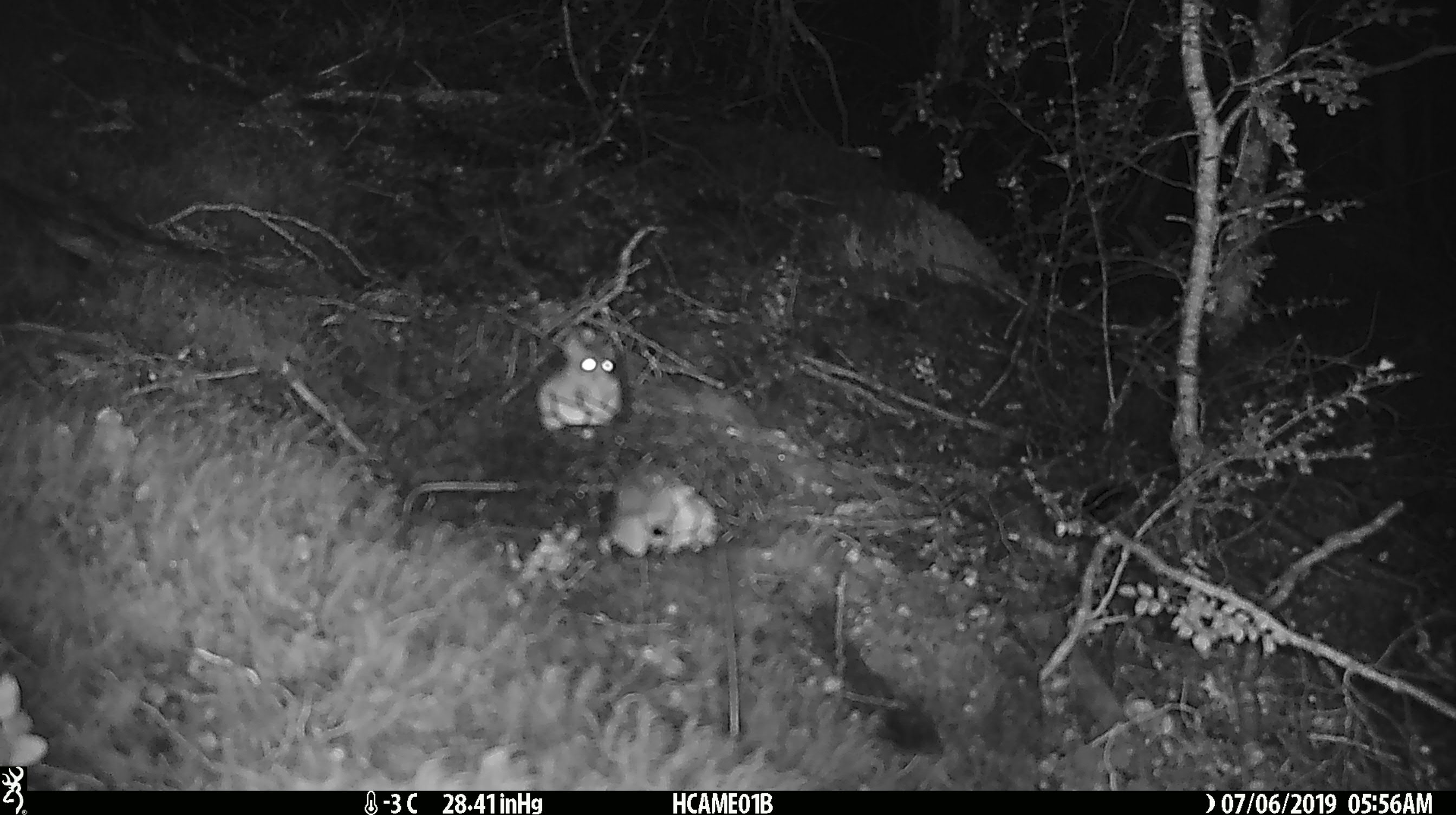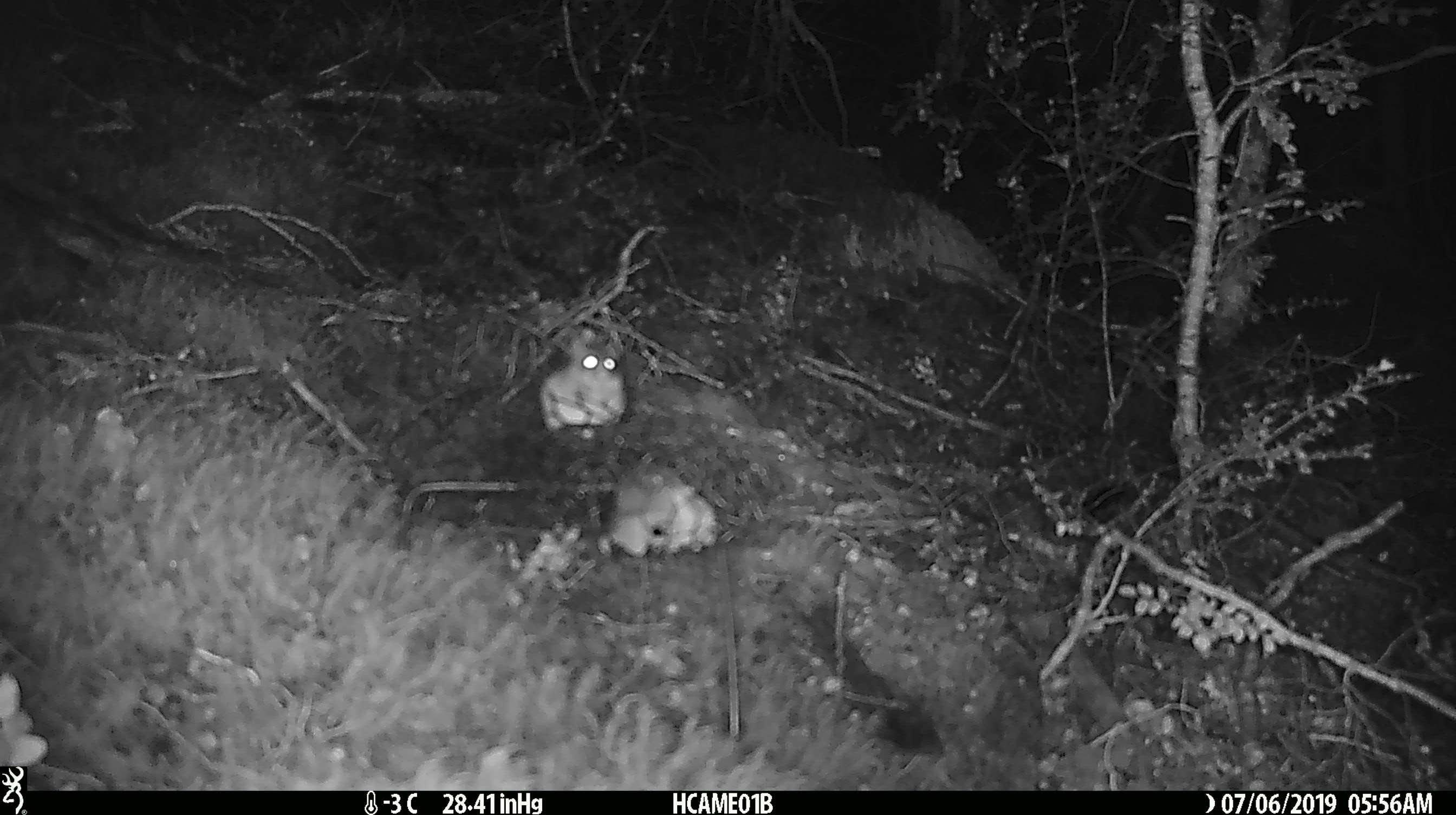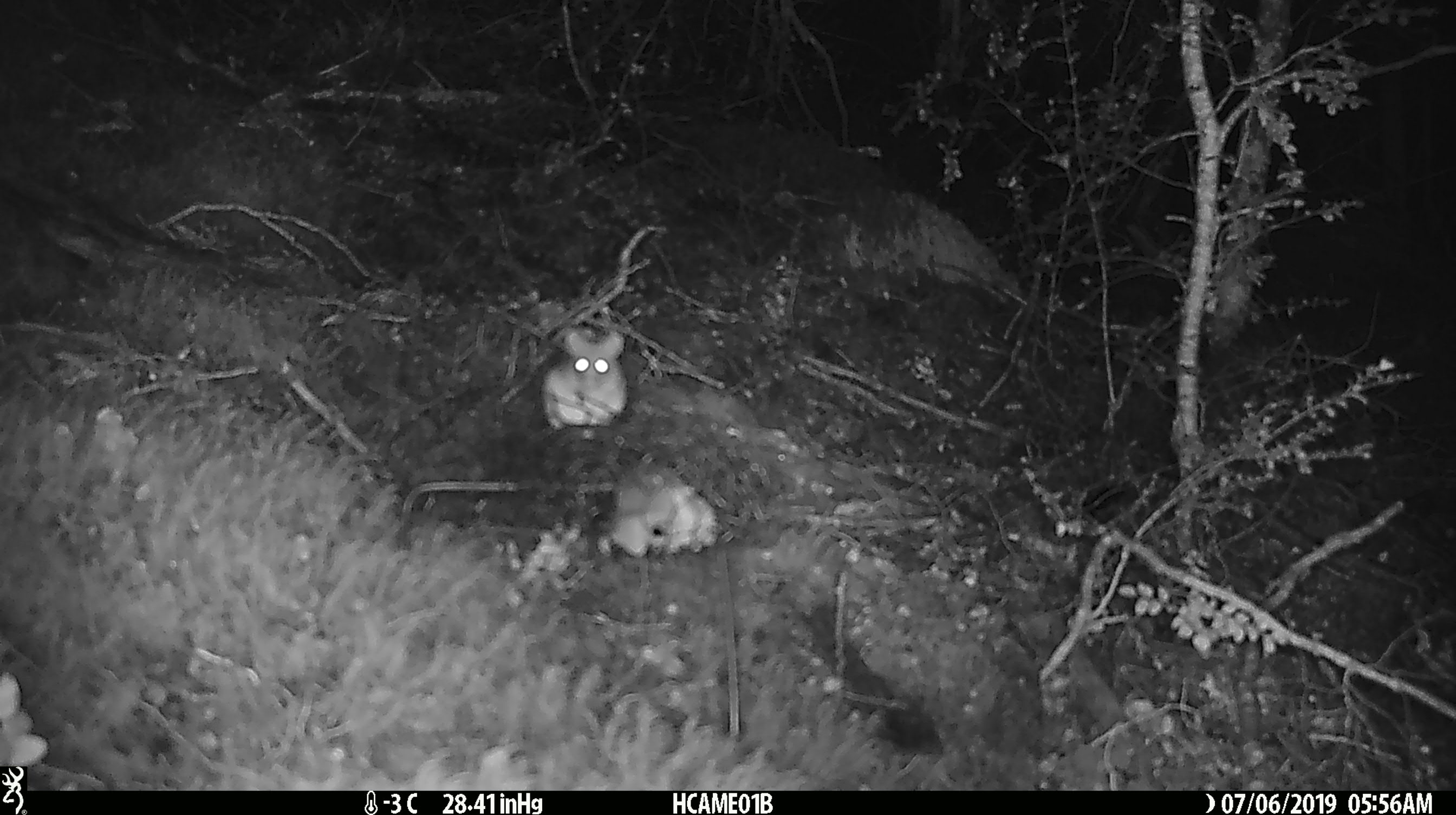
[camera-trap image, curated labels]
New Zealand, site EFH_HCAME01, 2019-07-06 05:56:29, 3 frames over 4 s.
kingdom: Animalia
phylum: Chordata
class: Mammalia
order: Rodentia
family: Muridae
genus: Mus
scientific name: Mus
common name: mouse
Mouse (Mus).